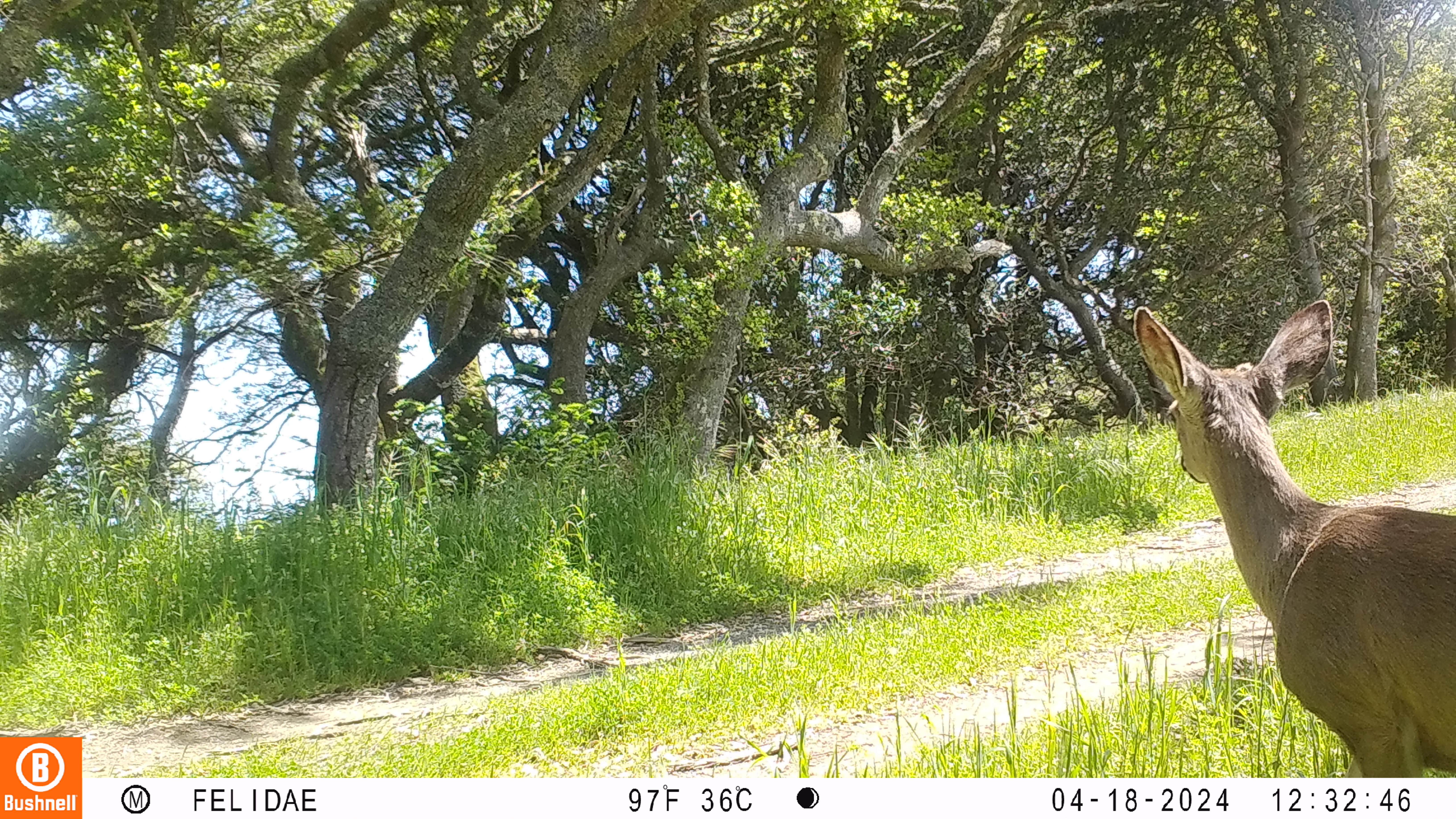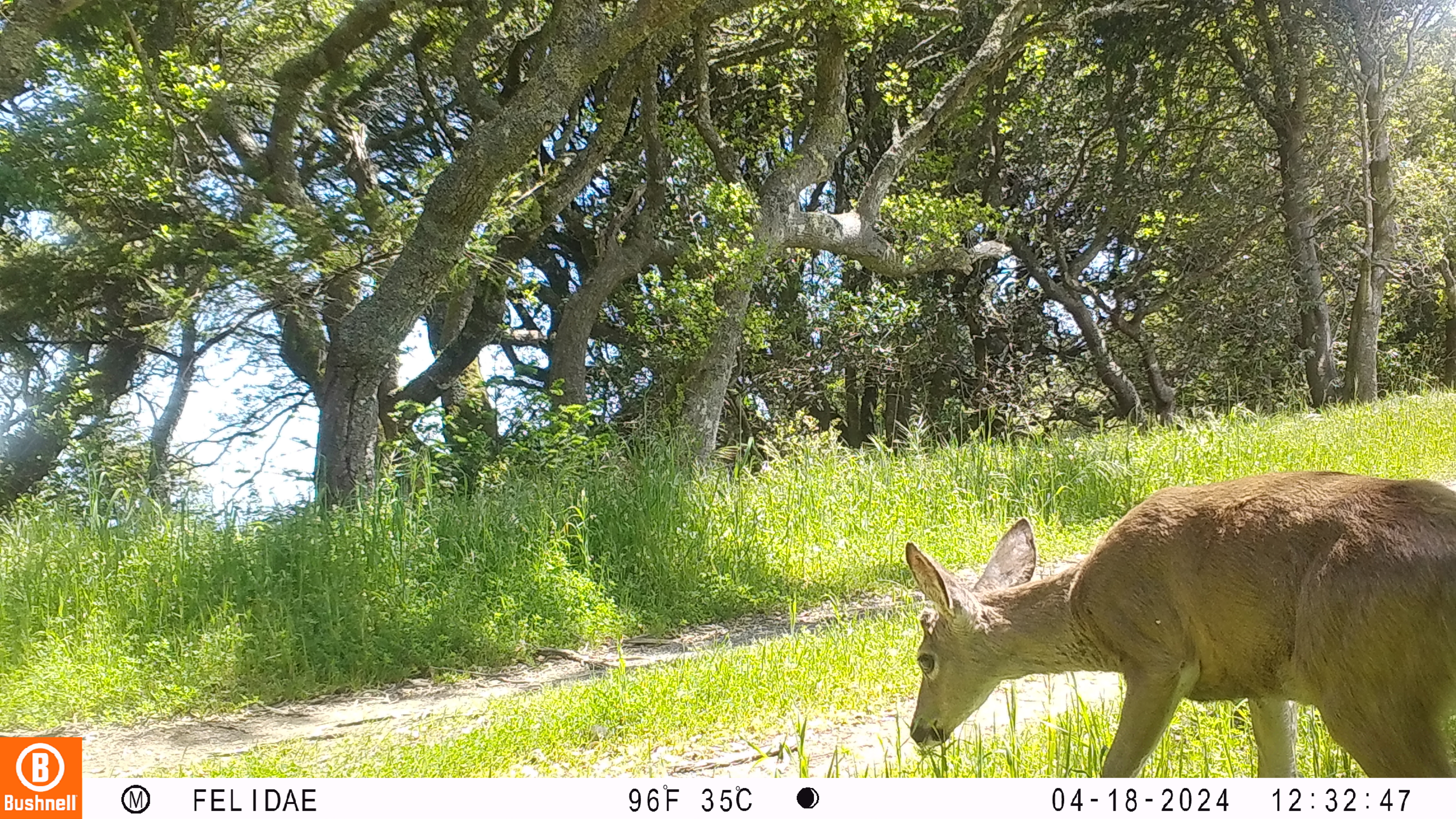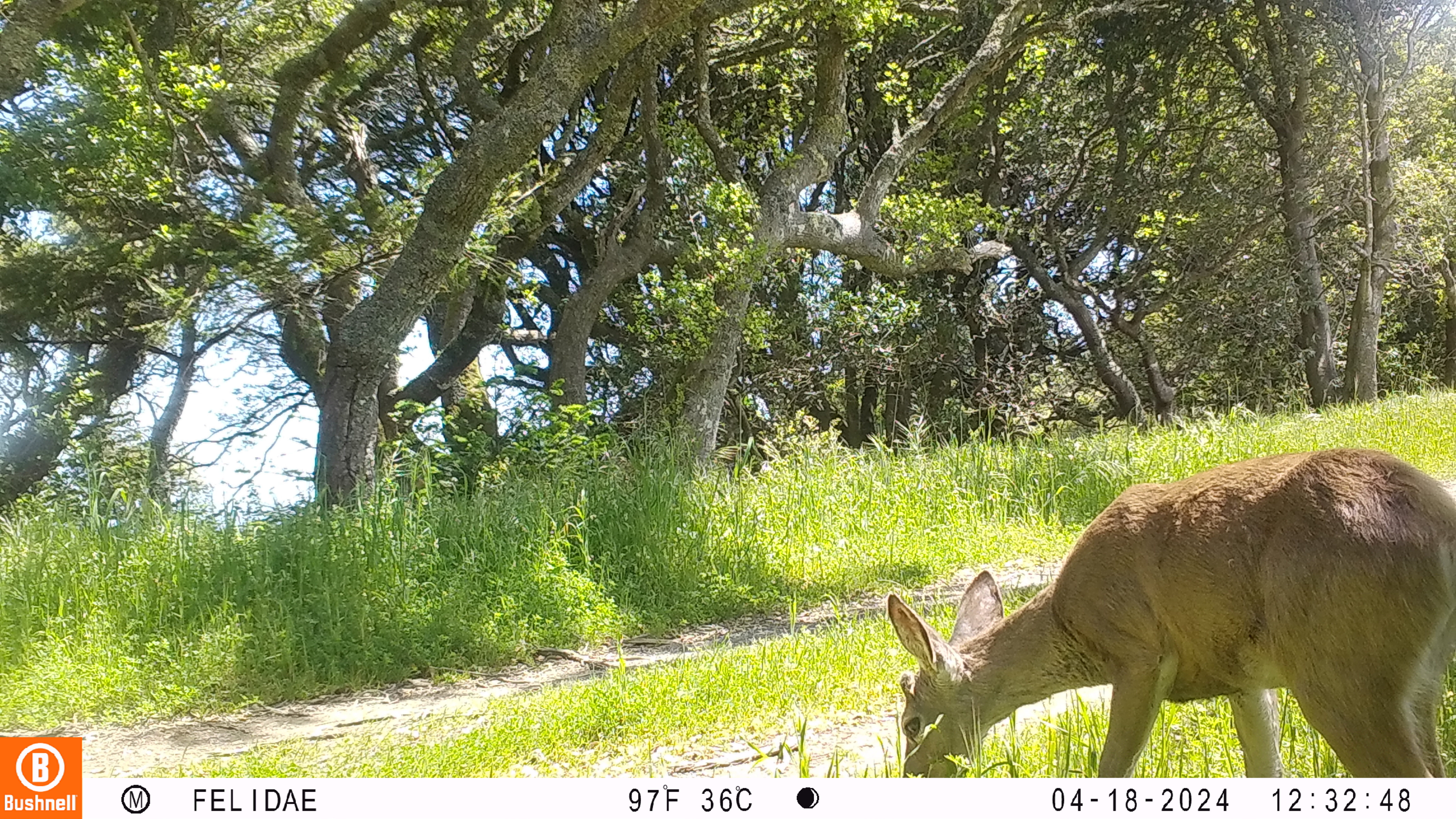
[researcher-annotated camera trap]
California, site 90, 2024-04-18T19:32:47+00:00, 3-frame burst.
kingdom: Animalia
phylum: Chordata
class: Mammalia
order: Artiodactyla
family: Cervidae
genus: Odocoileus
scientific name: Odocoileus hemionus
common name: mule deer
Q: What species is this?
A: Mule deer (Odocoileus hemionus).